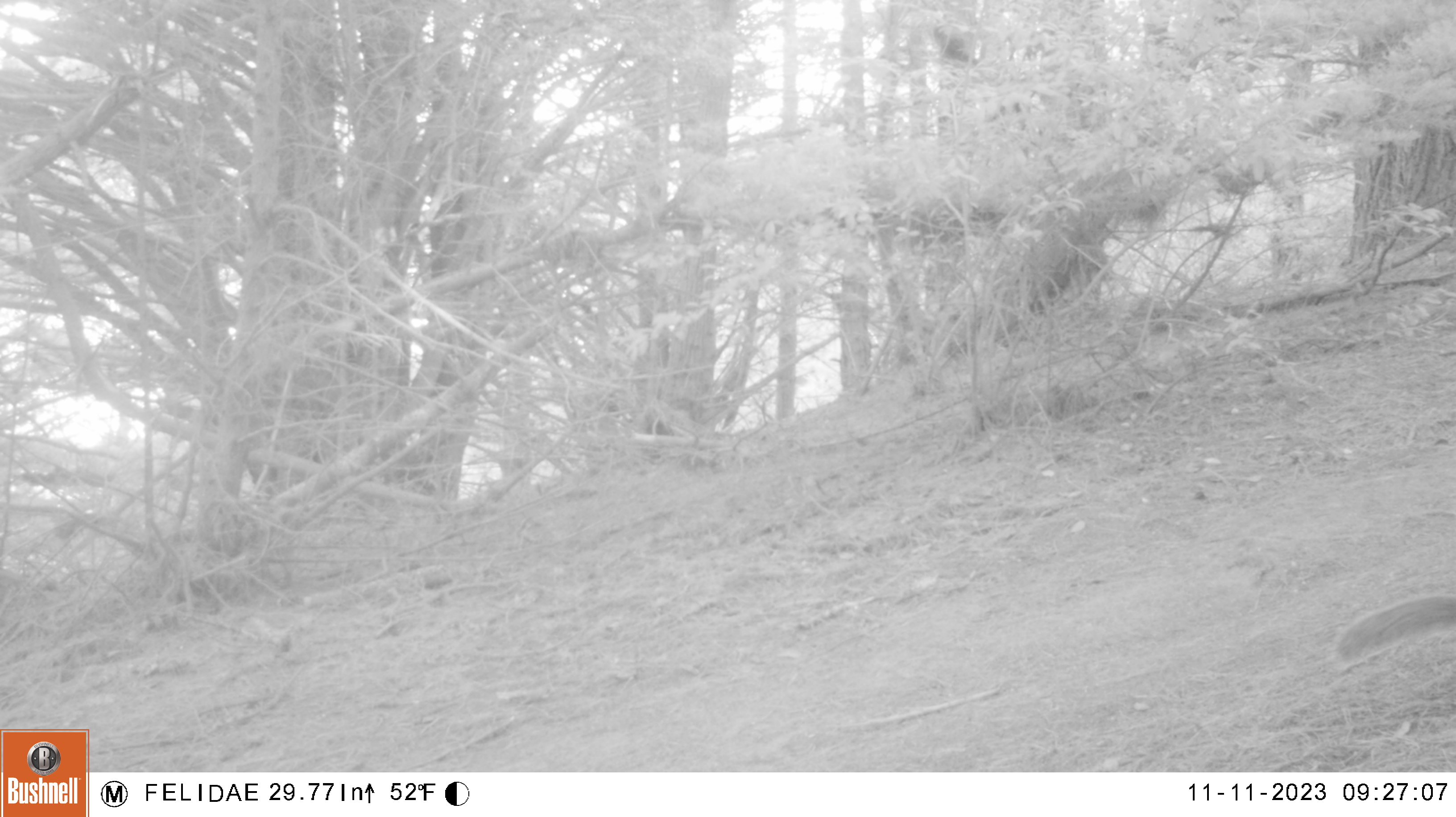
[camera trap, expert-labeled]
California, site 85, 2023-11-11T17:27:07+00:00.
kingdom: Animalia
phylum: Chordata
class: Mammalia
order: Rodentia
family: Sciuridae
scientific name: Sciuridae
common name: squirrel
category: unknown squirrel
Unknown squirrel (squirrel) (Sciuridae).